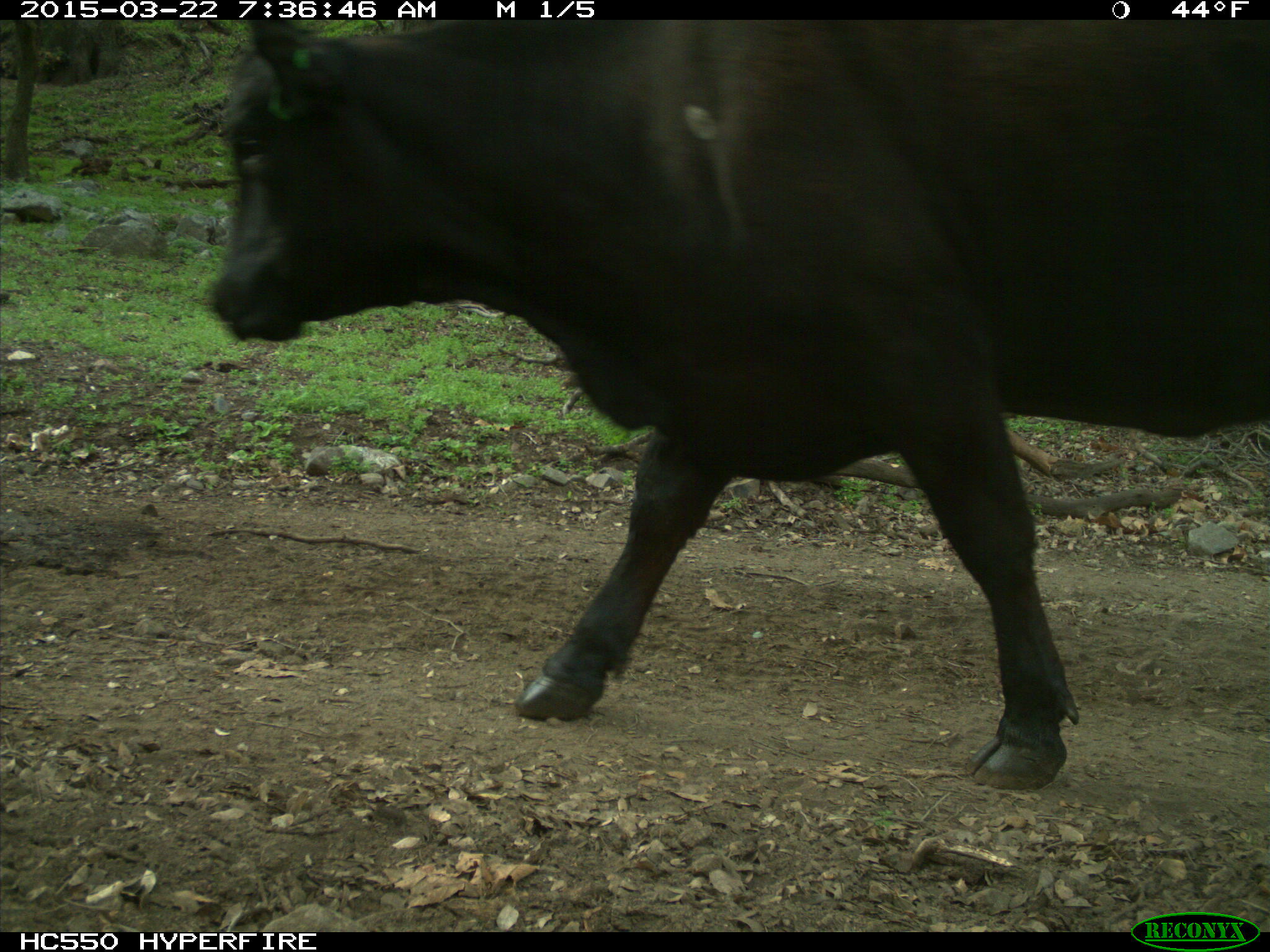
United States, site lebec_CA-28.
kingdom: Animalia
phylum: Chordata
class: Mammalia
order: Artiodactyla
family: Bovidae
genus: Bos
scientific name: Bos taurus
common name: domestic cow